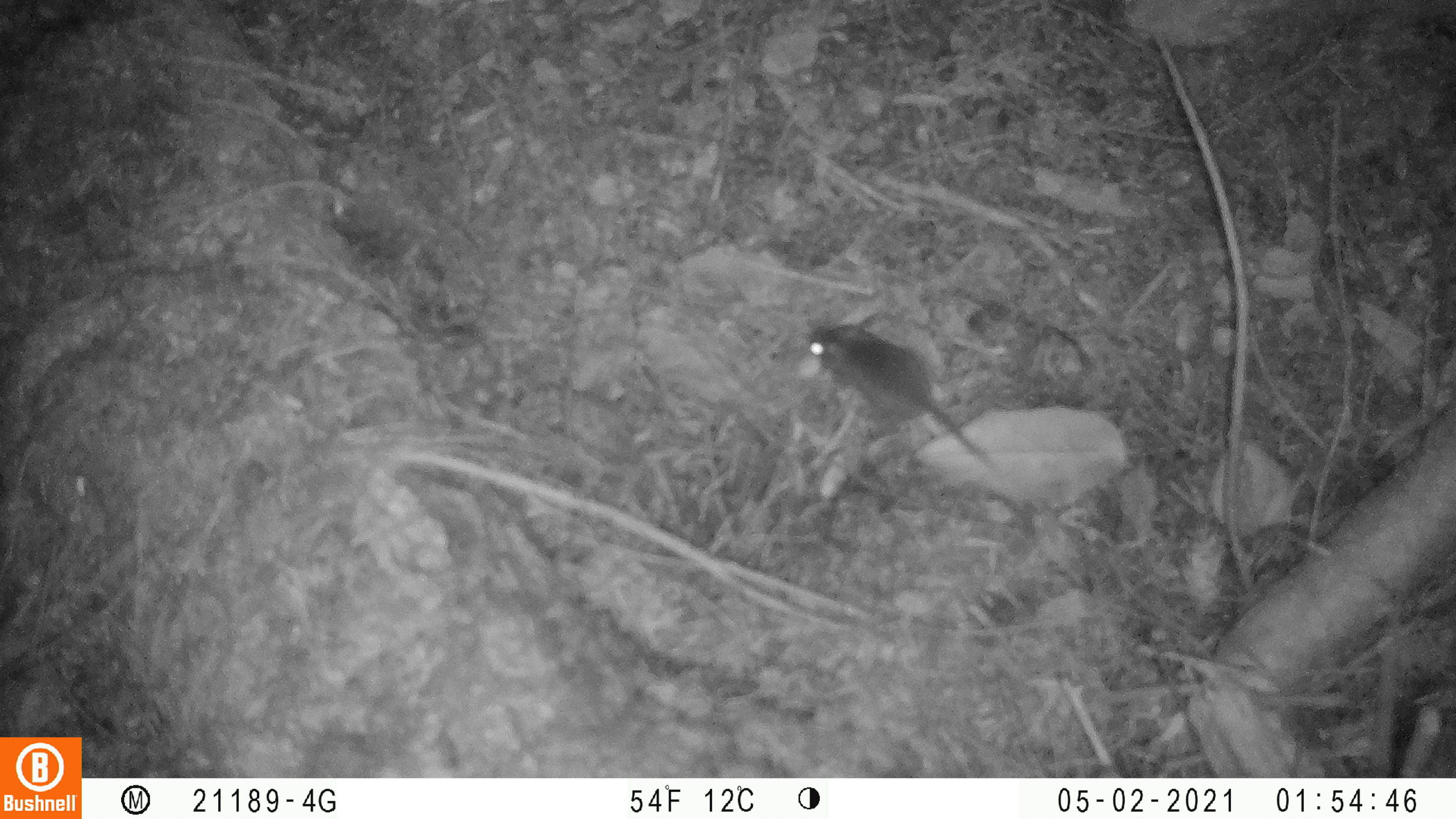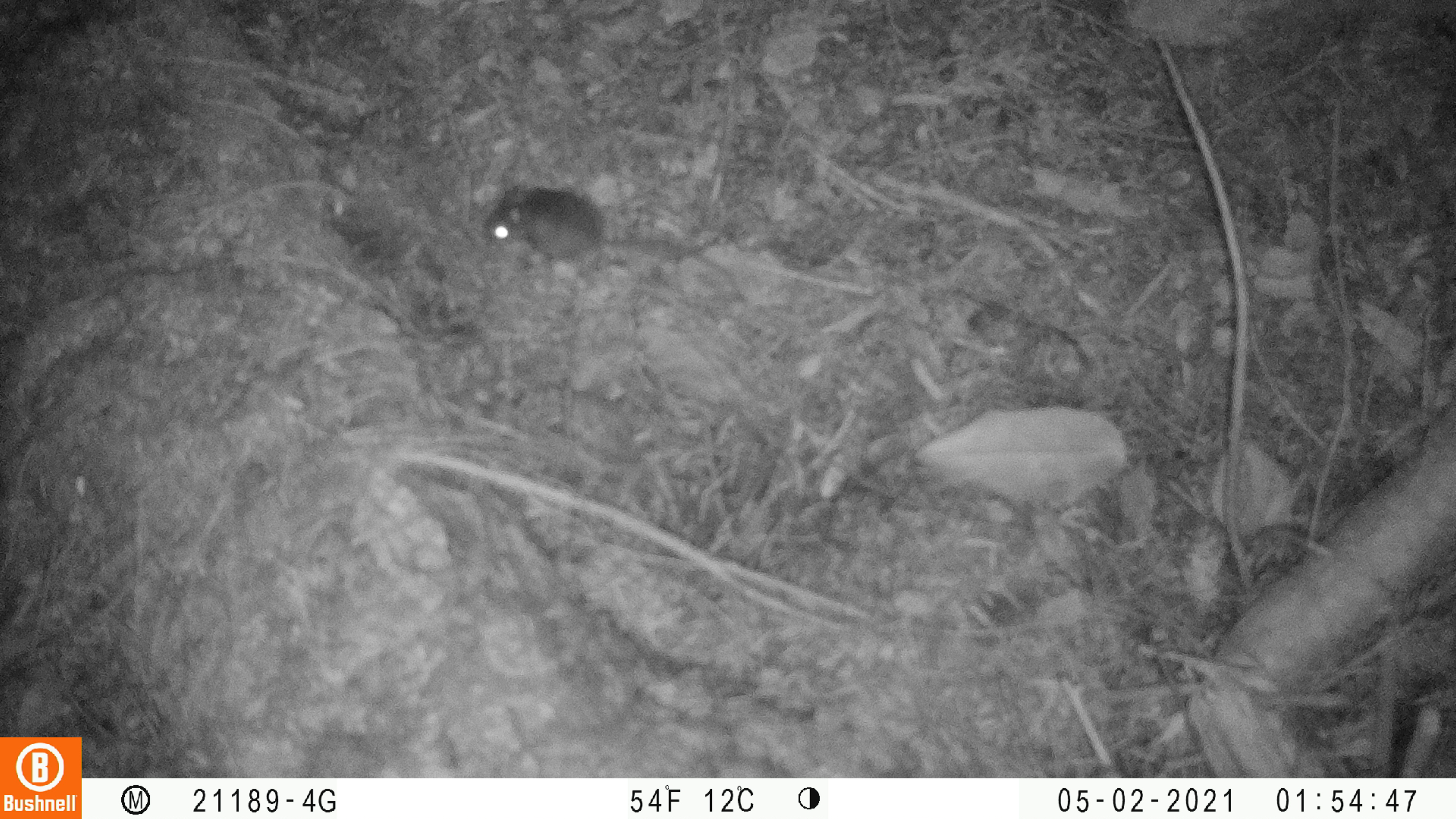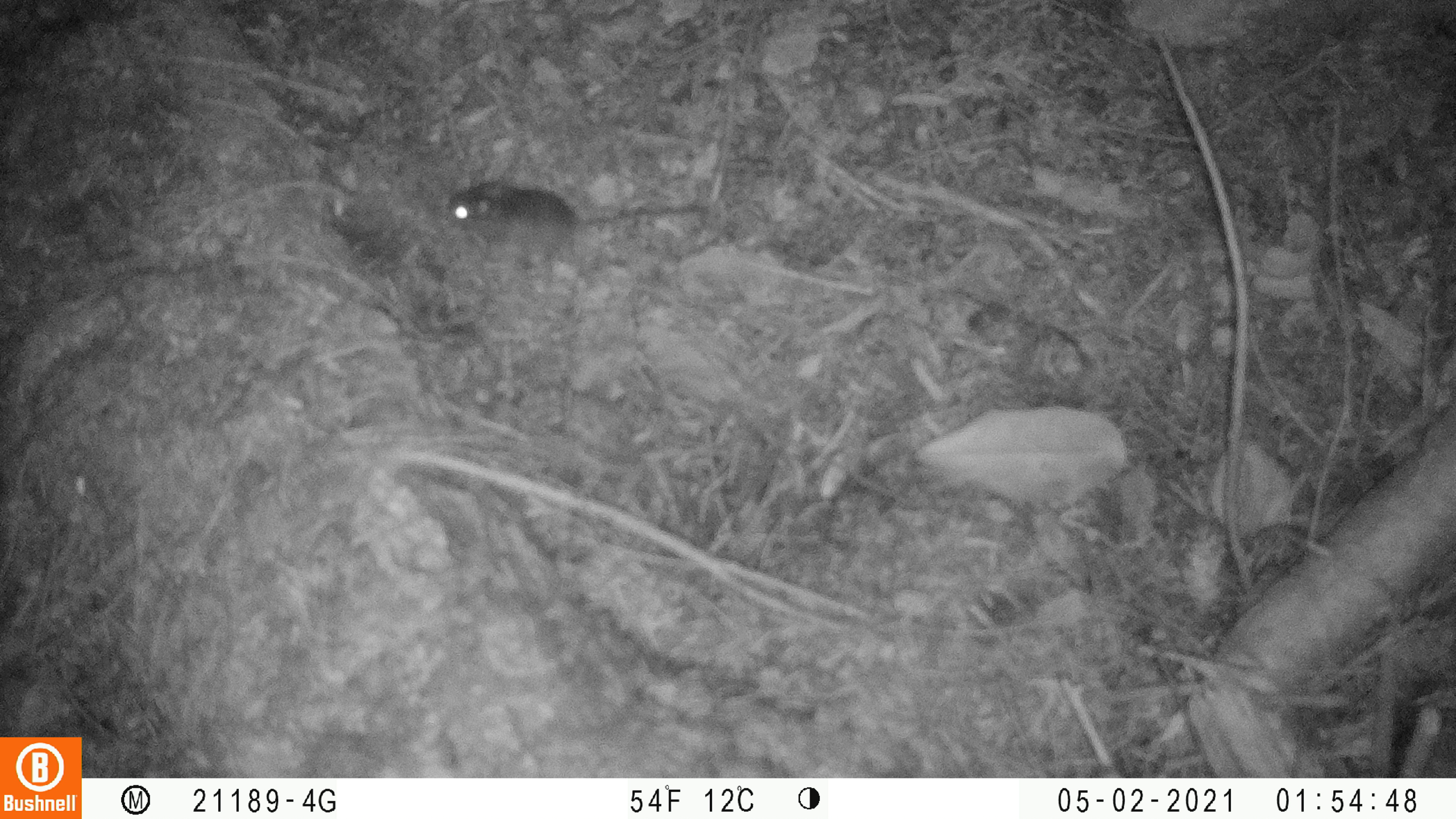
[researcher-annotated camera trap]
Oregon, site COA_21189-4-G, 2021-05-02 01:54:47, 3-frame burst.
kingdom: Animalia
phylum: Chordata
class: Mammalia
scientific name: Mammalia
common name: small mammal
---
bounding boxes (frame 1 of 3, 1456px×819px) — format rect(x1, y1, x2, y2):
small mammal: rect(801, 320, 992, 472)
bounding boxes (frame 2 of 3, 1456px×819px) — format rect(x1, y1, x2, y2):
small mammal: rect(481, 177, 737, 287)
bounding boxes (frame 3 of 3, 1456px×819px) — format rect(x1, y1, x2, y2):
small mammal: rect(442, 179, 711, 256)